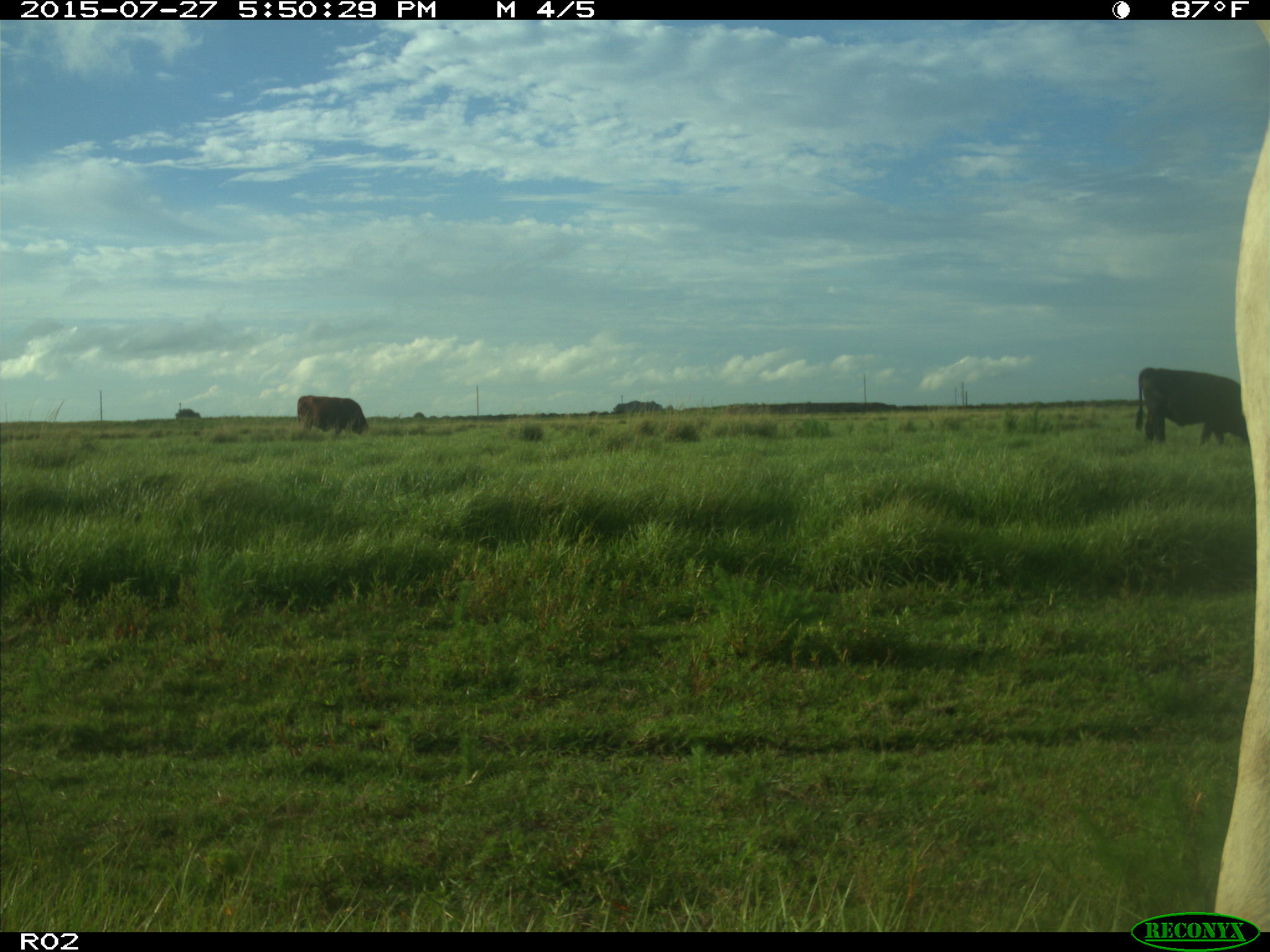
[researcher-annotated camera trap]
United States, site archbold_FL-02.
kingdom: Animalia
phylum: Chordata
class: Mammalia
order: Artiodactyla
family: Bovidae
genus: Bos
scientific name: Bos taurus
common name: domestic cow